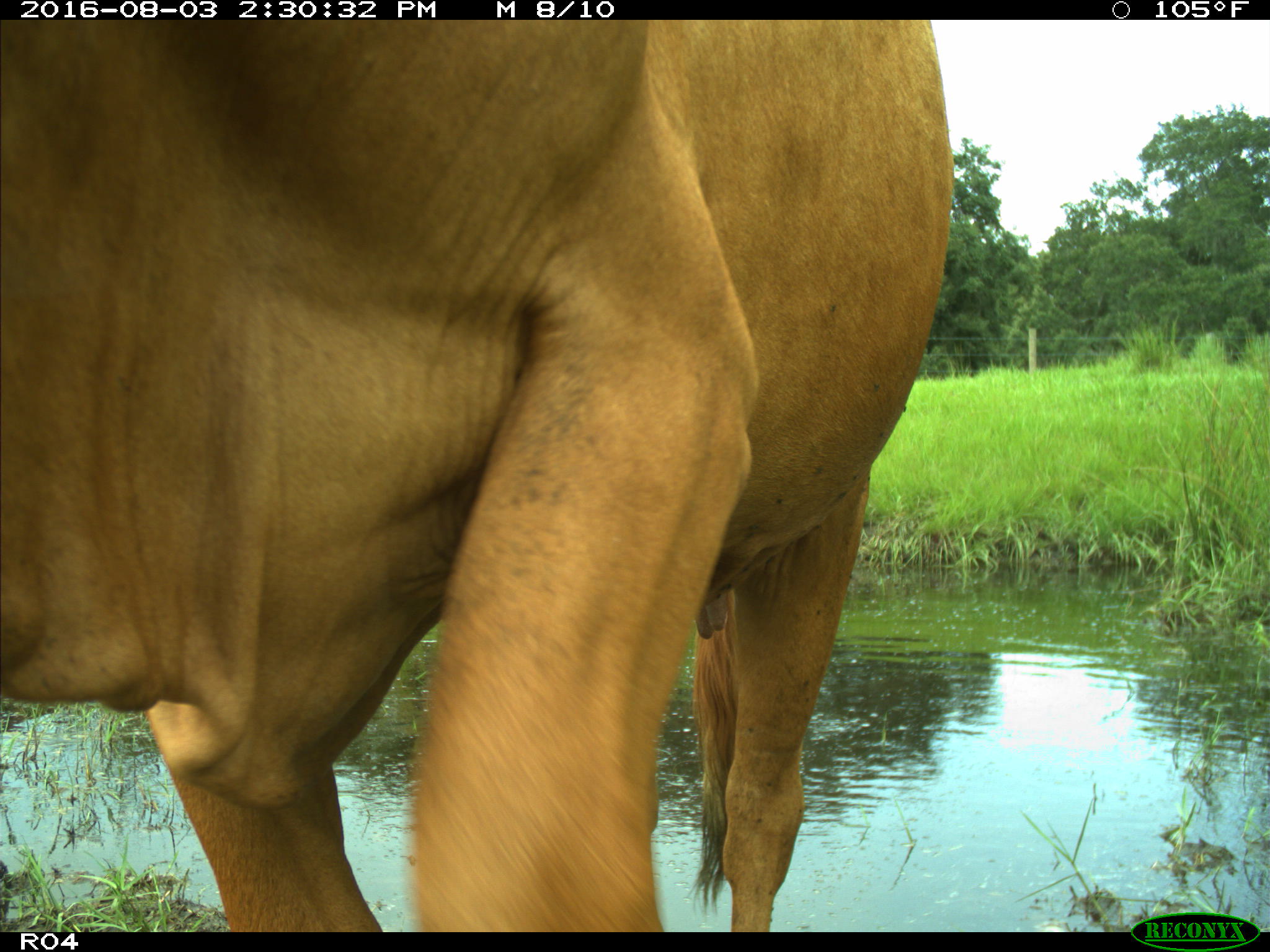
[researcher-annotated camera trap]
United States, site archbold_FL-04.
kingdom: Animalia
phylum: Chordata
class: Mammalia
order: Artiodactyla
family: Bovidae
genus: Bos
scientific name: Bos taurus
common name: domestic cow